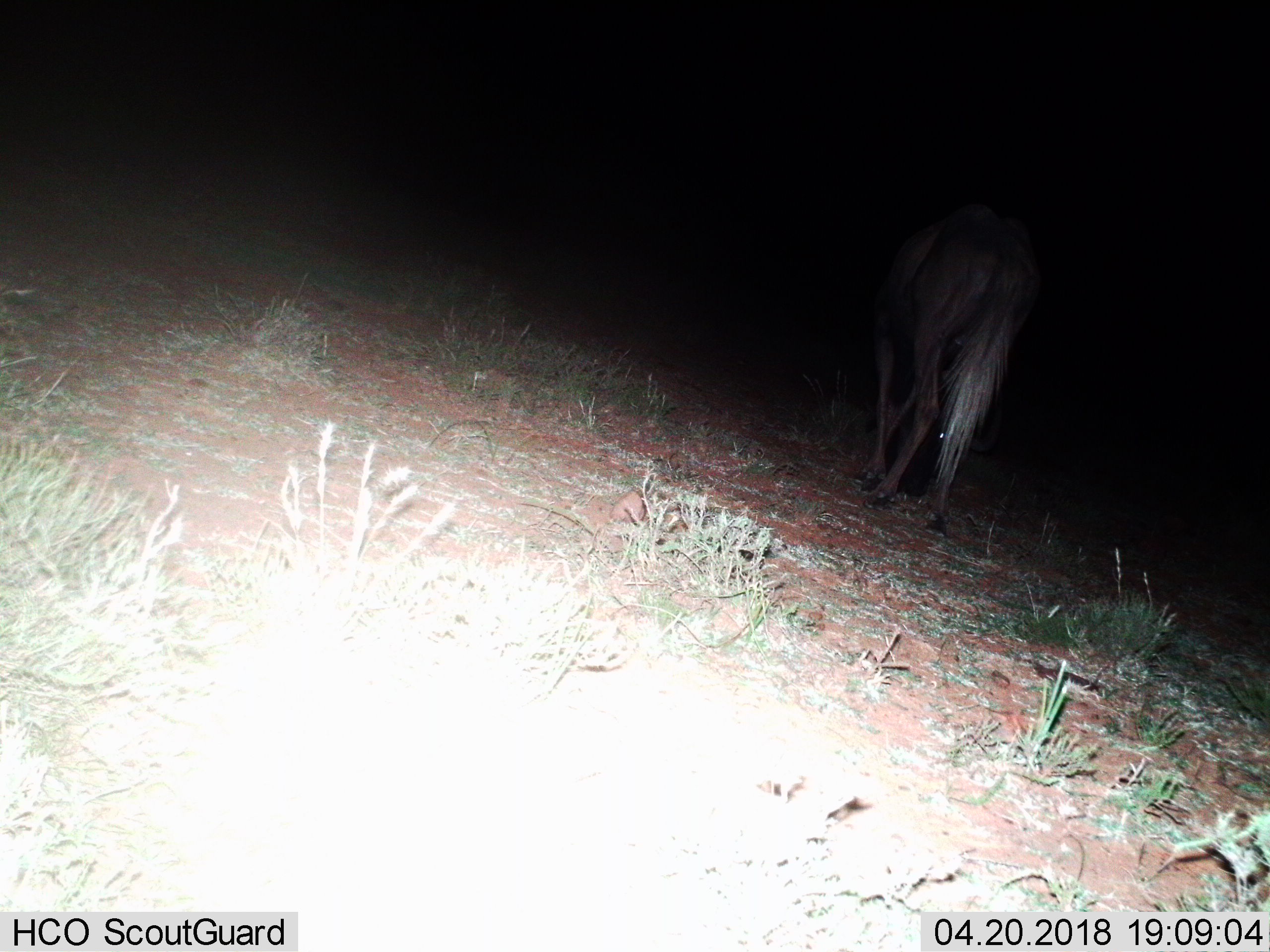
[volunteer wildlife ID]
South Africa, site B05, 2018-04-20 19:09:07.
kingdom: Animalia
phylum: Chordata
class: Mammalia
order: Artiodactyla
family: Bovidae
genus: Connochaetes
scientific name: Connochaetes gnou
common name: black wildebeest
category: wildebeestblack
Wildebeestblack (black wildebeest) (Connochaetes gnou), count 1. Behavior (volunteer vote fractions): standing 17%, resting 0%, moving 50%, interacting 0%. Young present (vote fraction): 0%. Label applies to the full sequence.